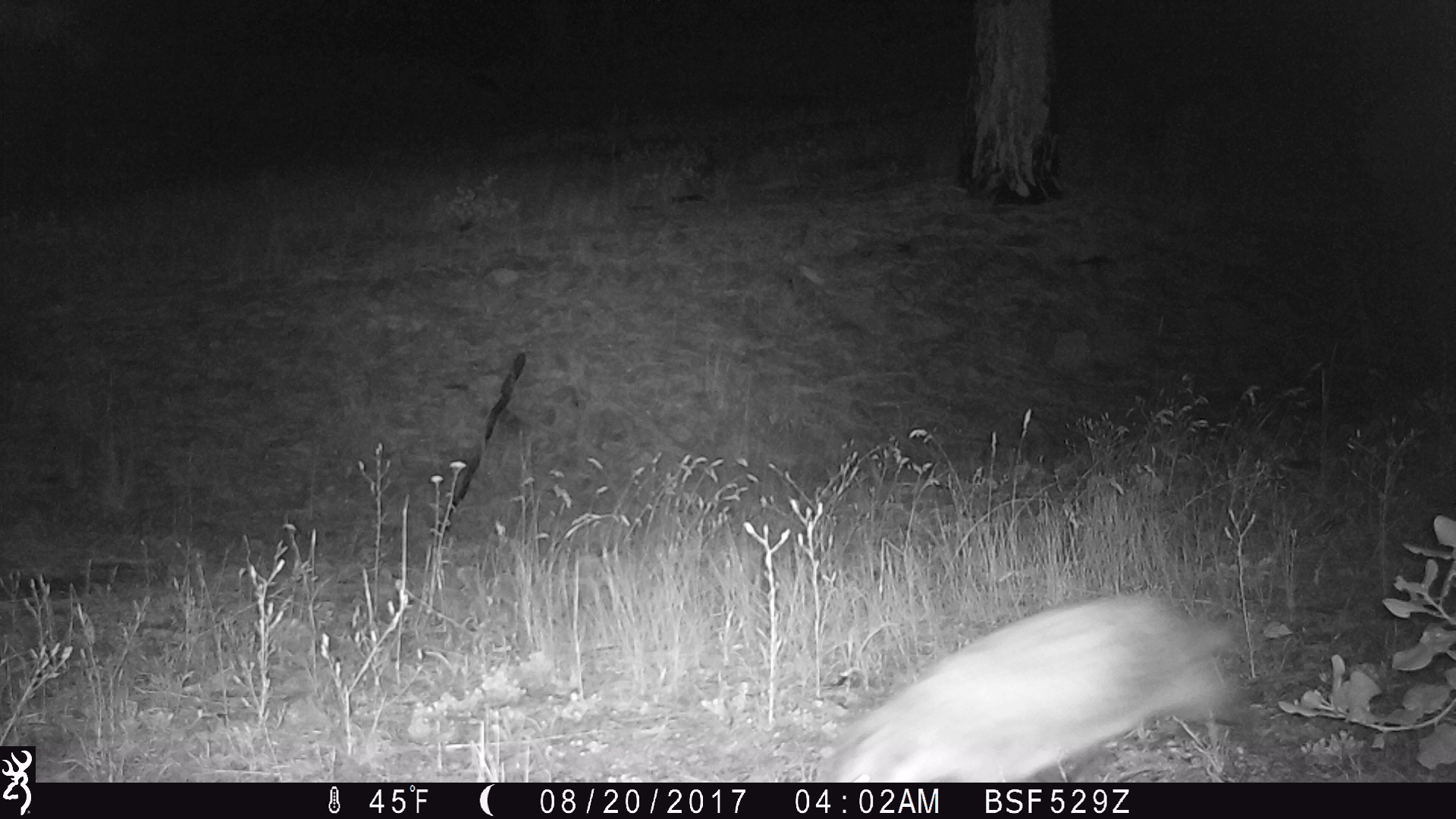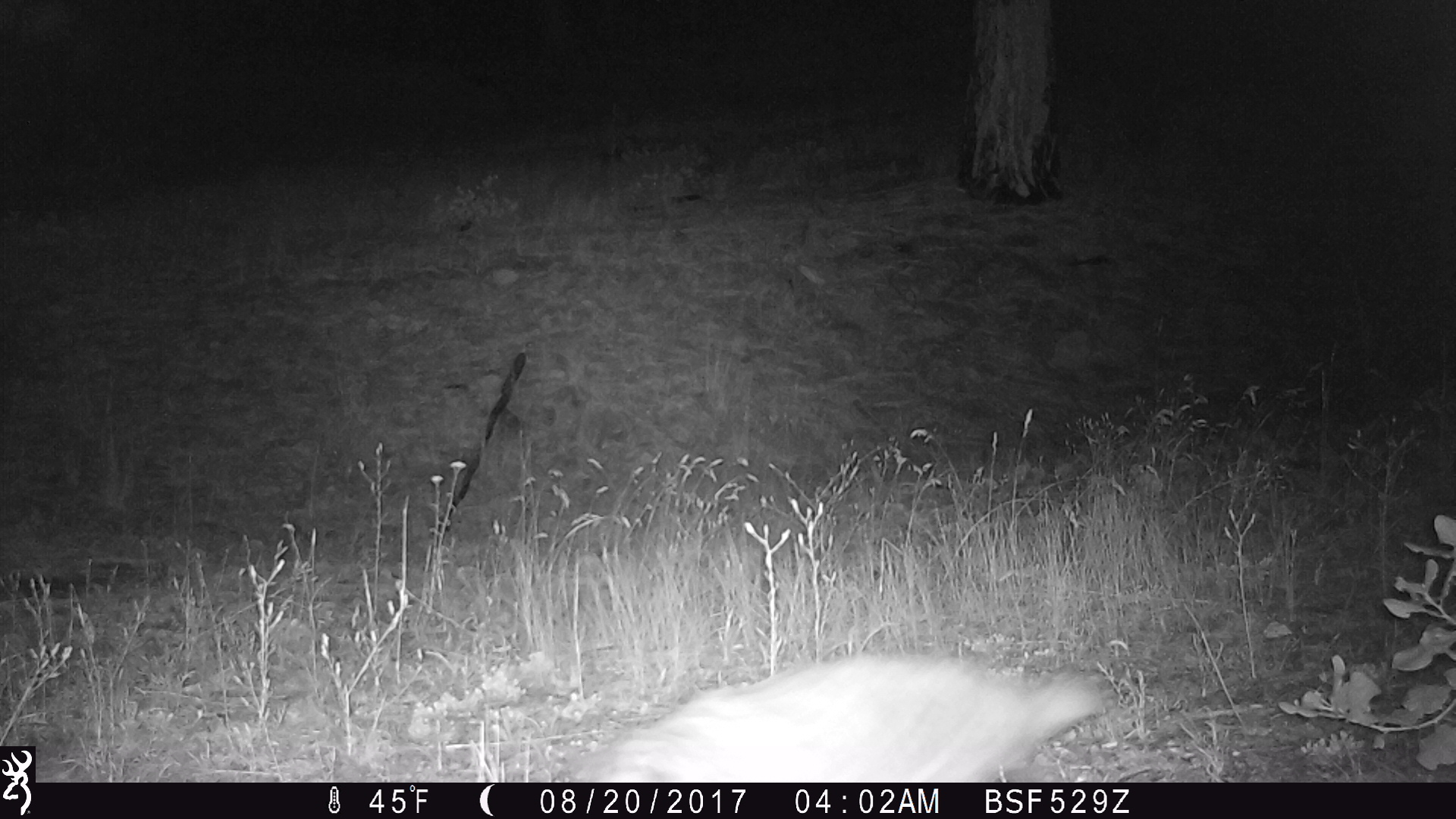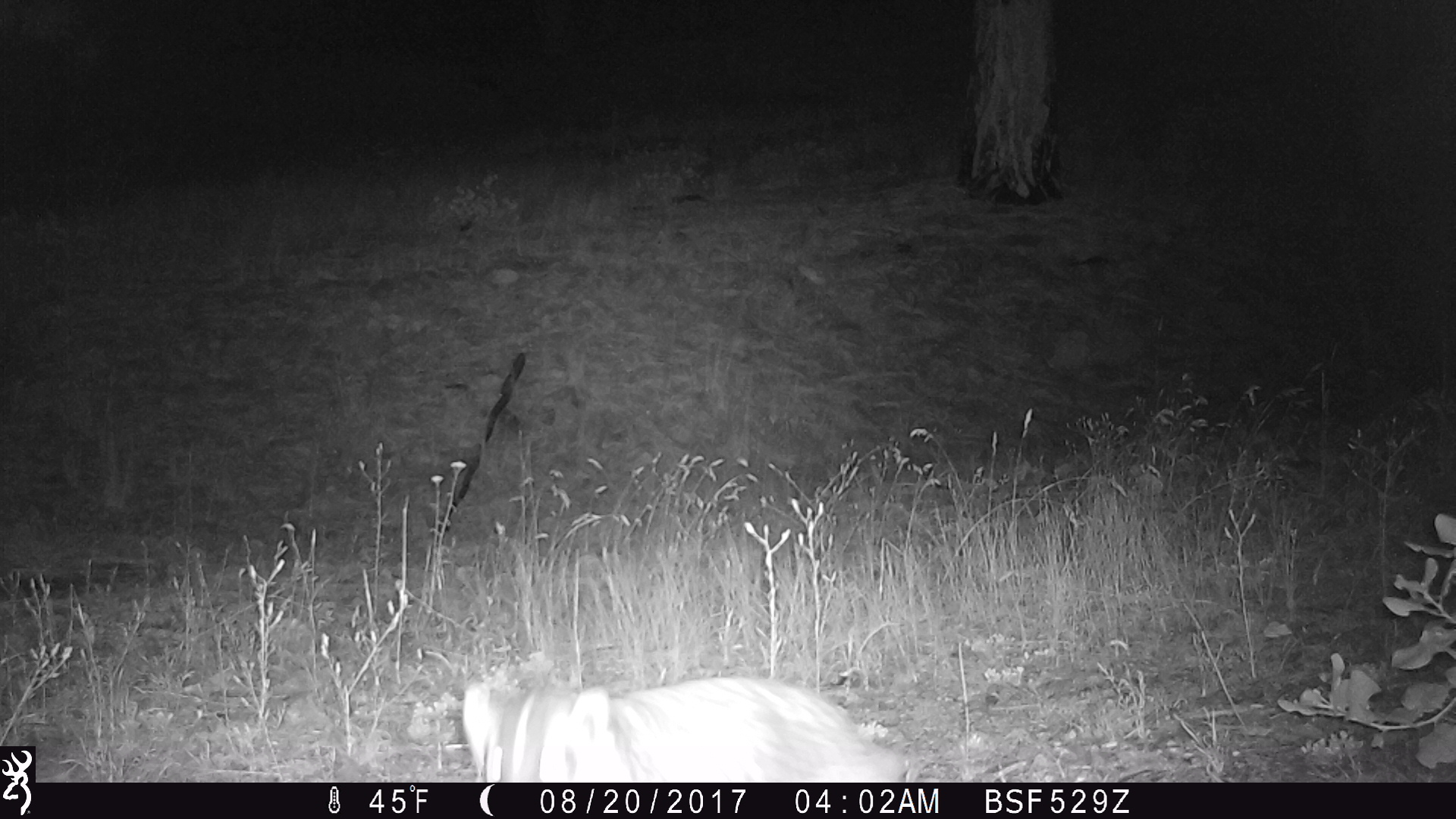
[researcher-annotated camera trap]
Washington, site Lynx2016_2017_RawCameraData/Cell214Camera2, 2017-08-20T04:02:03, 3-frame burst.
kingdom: Animalia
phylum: Chordata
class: Mammalia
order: Carnivora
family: Mustelidae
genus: Taxidea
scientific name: Taxidea taxus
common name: american badger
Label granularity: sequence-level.